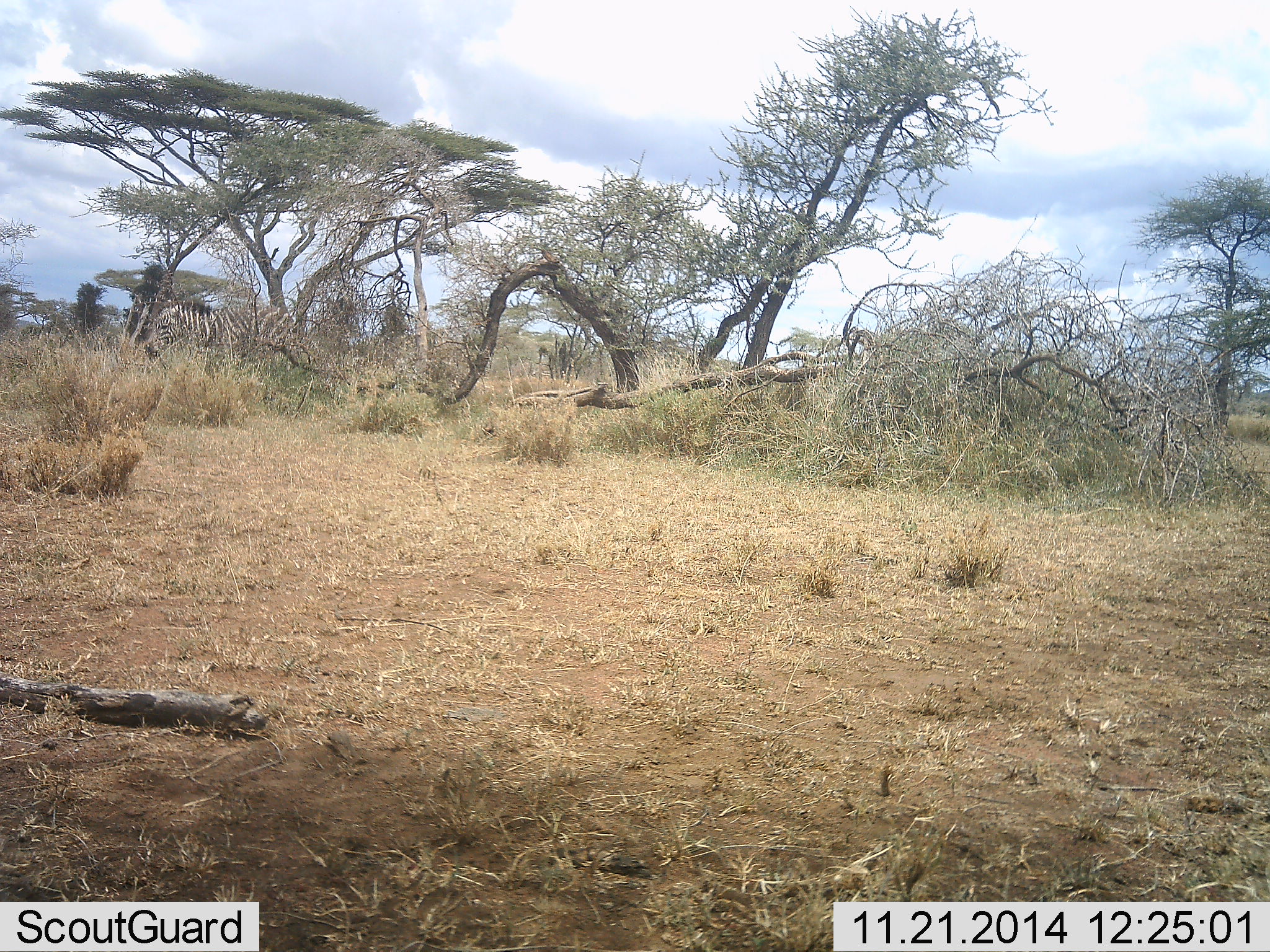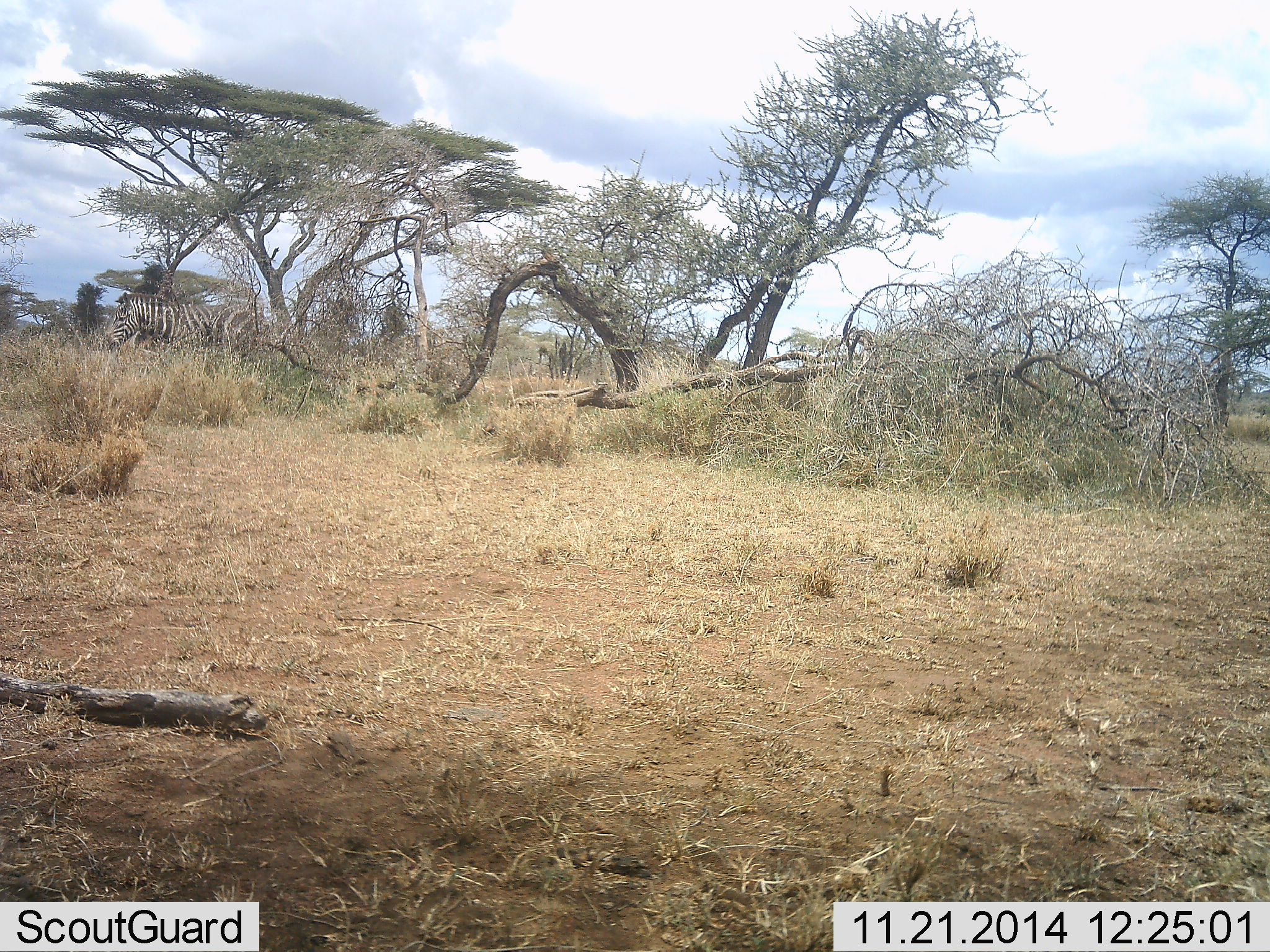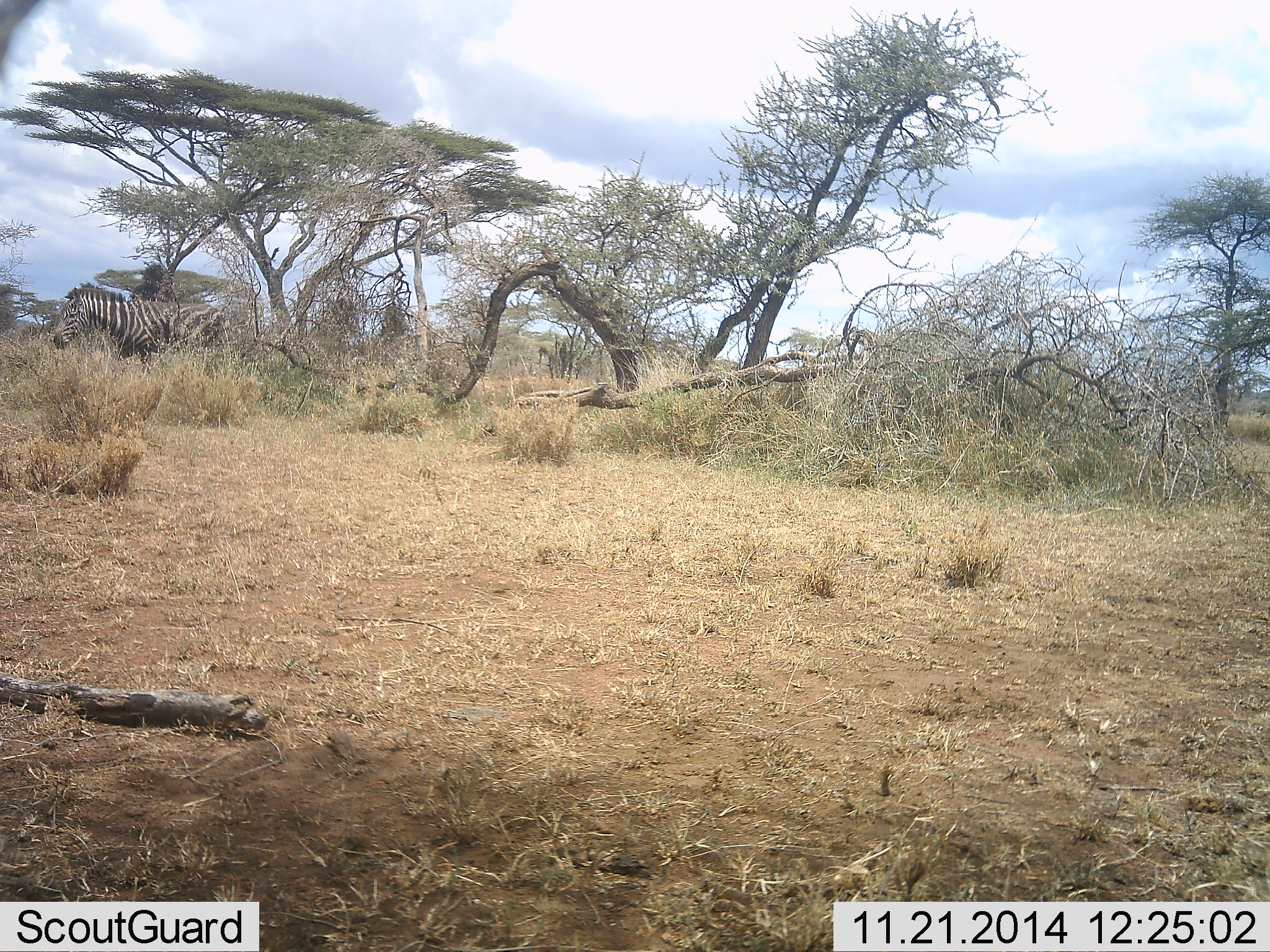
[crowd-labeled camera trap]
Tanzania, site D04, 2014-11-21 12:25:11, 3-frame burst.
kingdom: Animalia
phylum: Chordata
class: Mammalia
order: Perissodactyla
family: Equidae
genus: Equus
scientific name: Equus quagga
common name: plains zebra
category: zebra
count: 1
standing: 30%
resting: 0%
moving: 90%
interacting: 0%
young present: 0%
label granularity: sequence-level